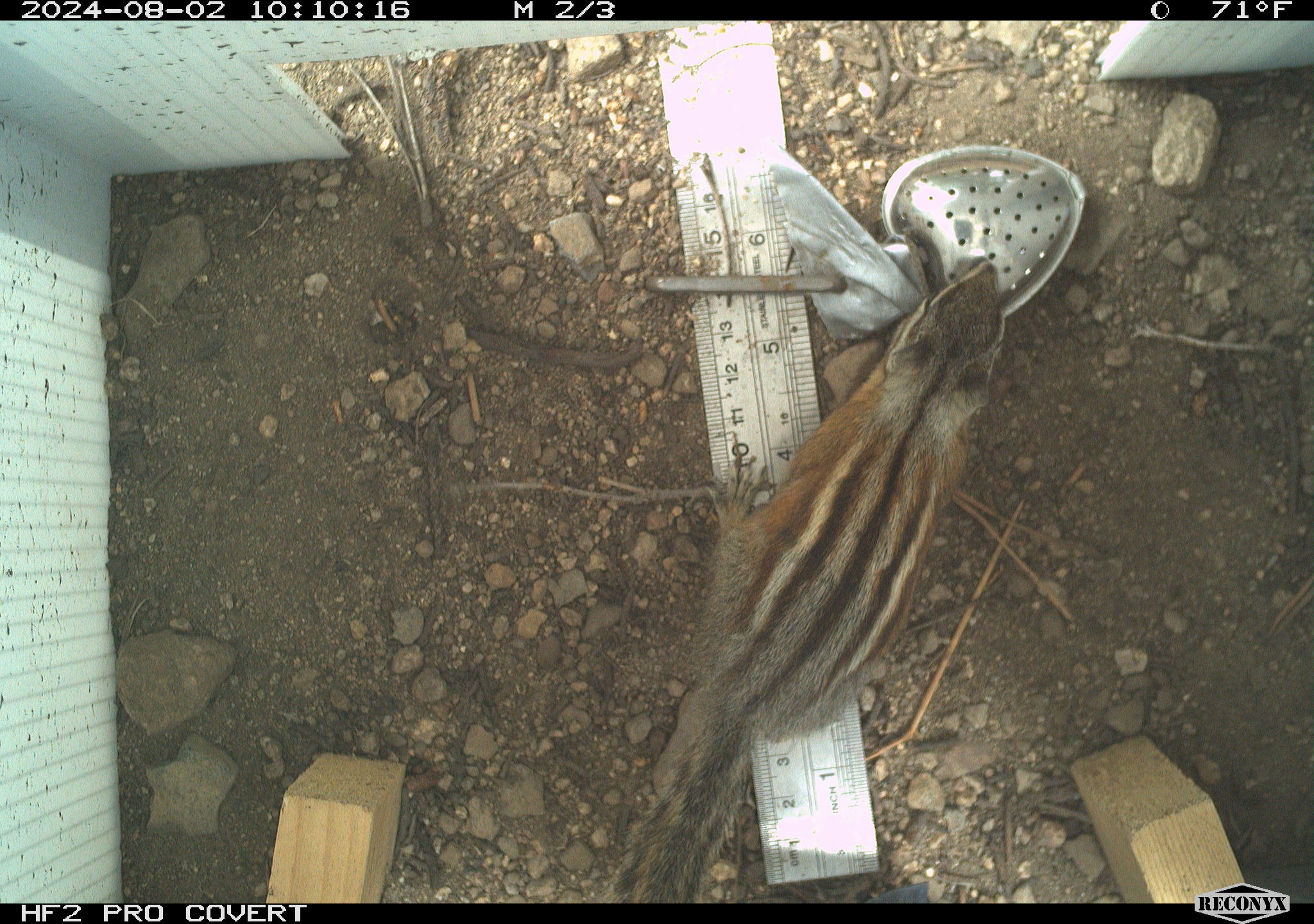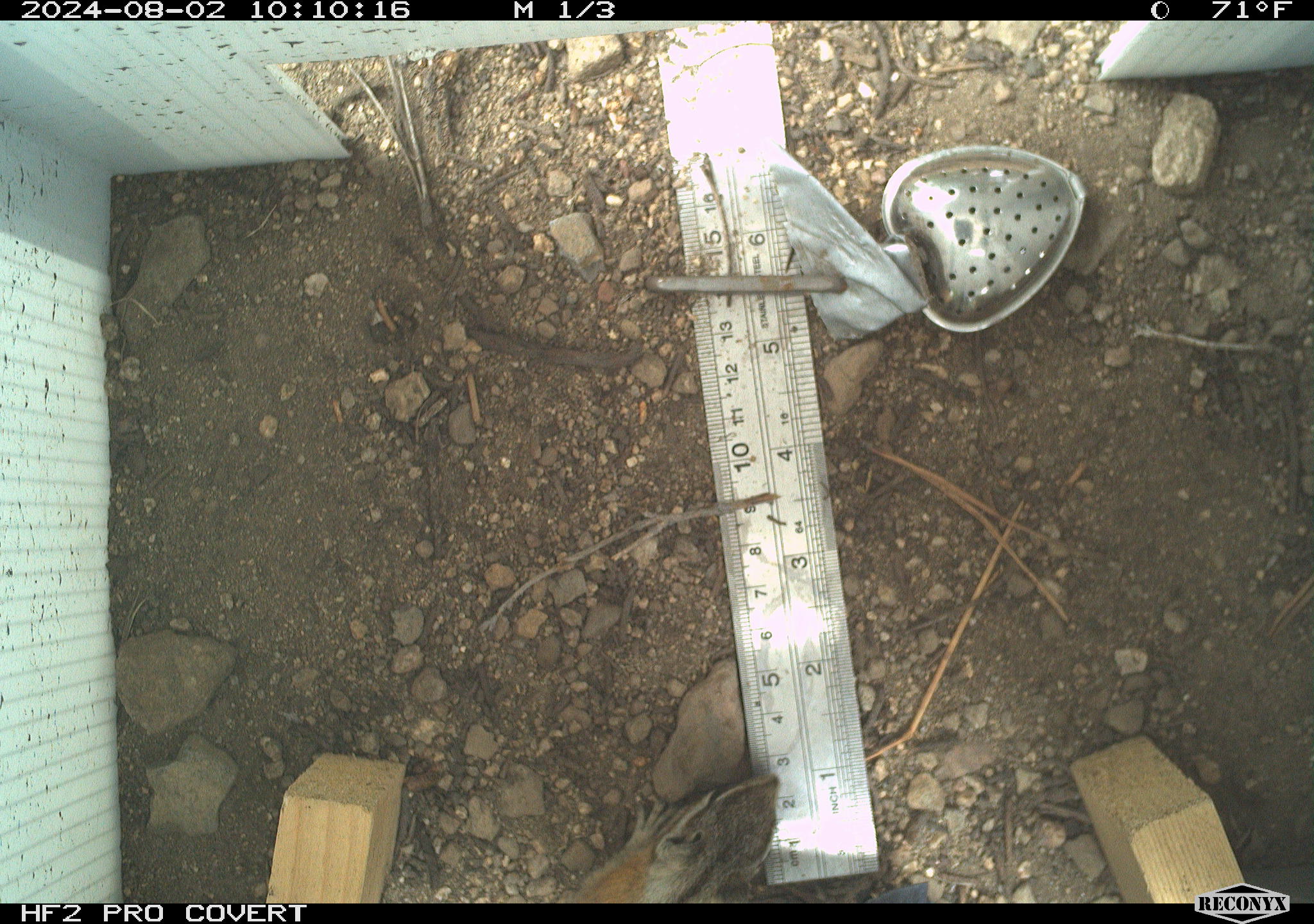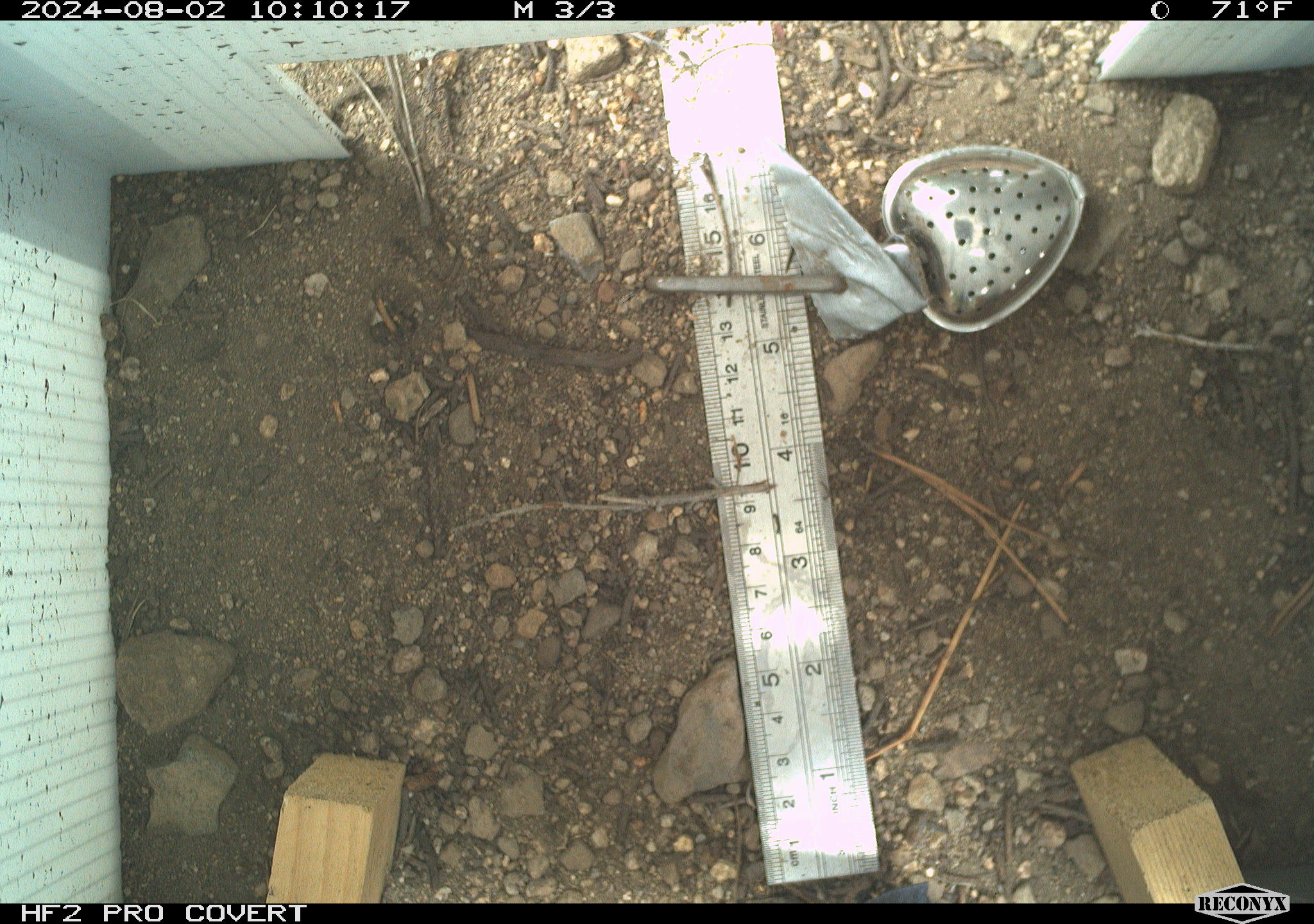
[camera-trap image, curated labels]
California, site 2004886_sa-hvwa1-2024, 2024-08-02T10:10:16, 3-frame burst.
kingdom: Animalia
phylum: Chordata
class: Mammalia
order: Rodentia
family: Sciuridae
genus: Neotamias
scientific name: Neotamias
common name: western chipmunks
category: neotamias species